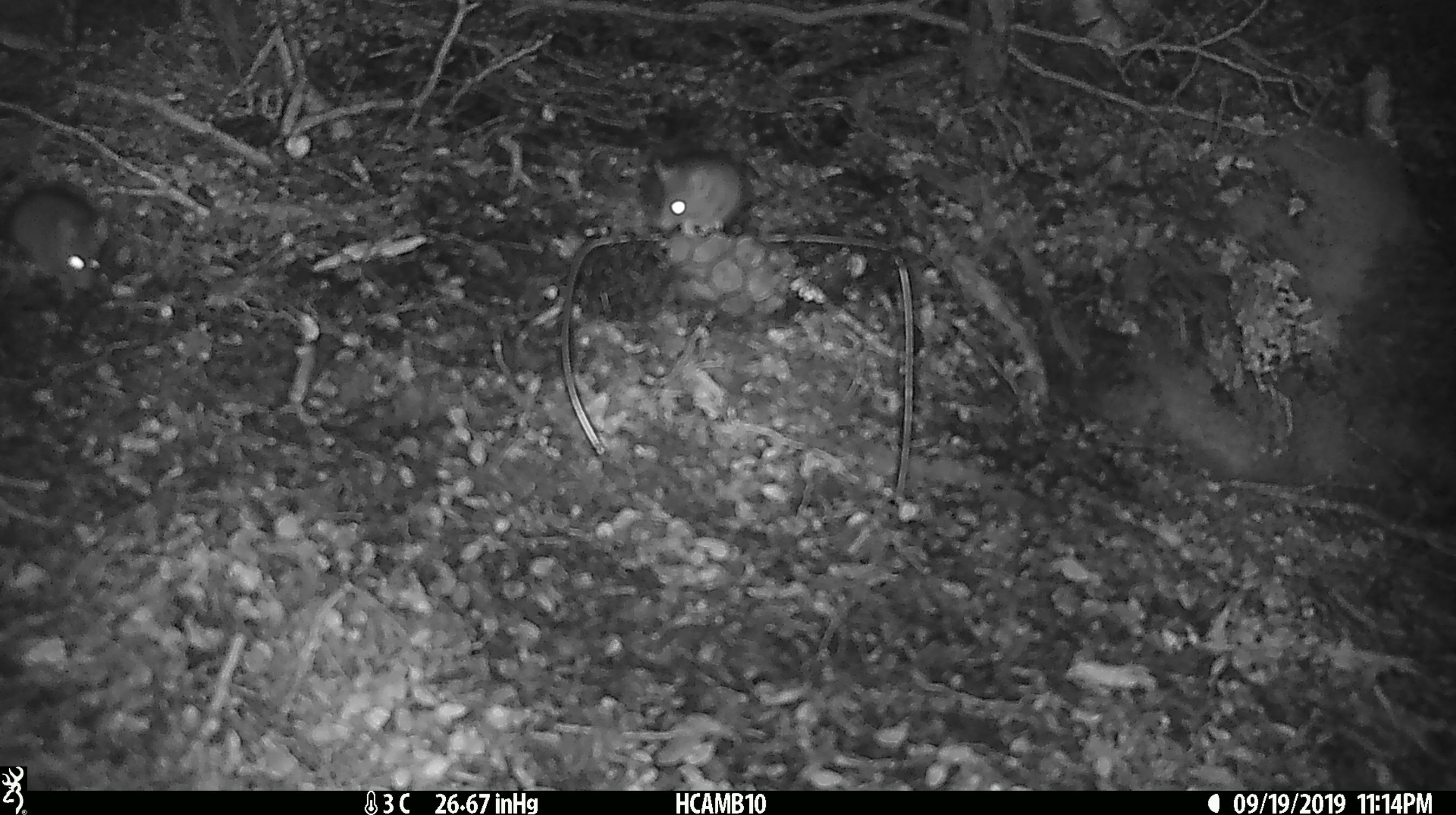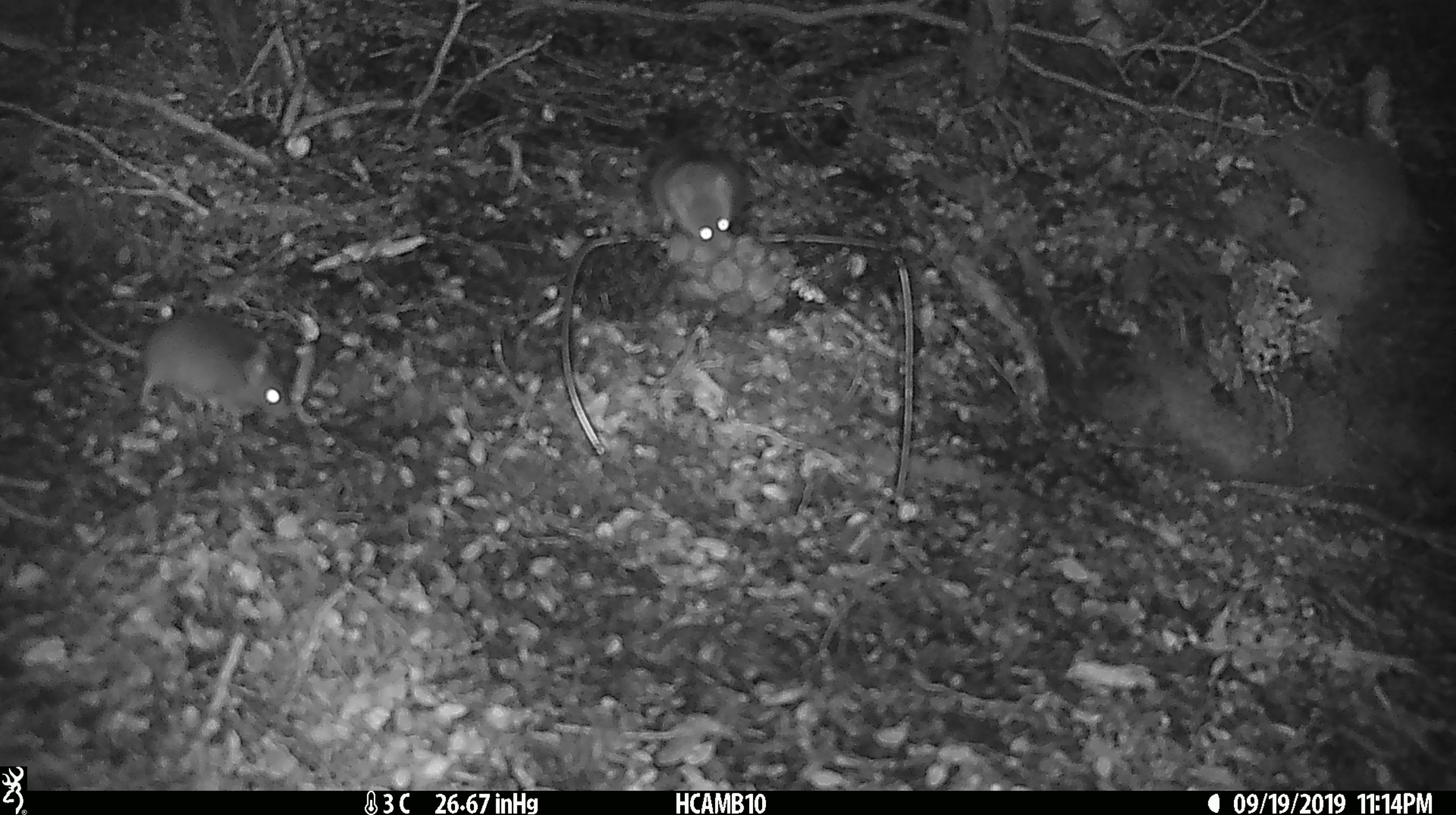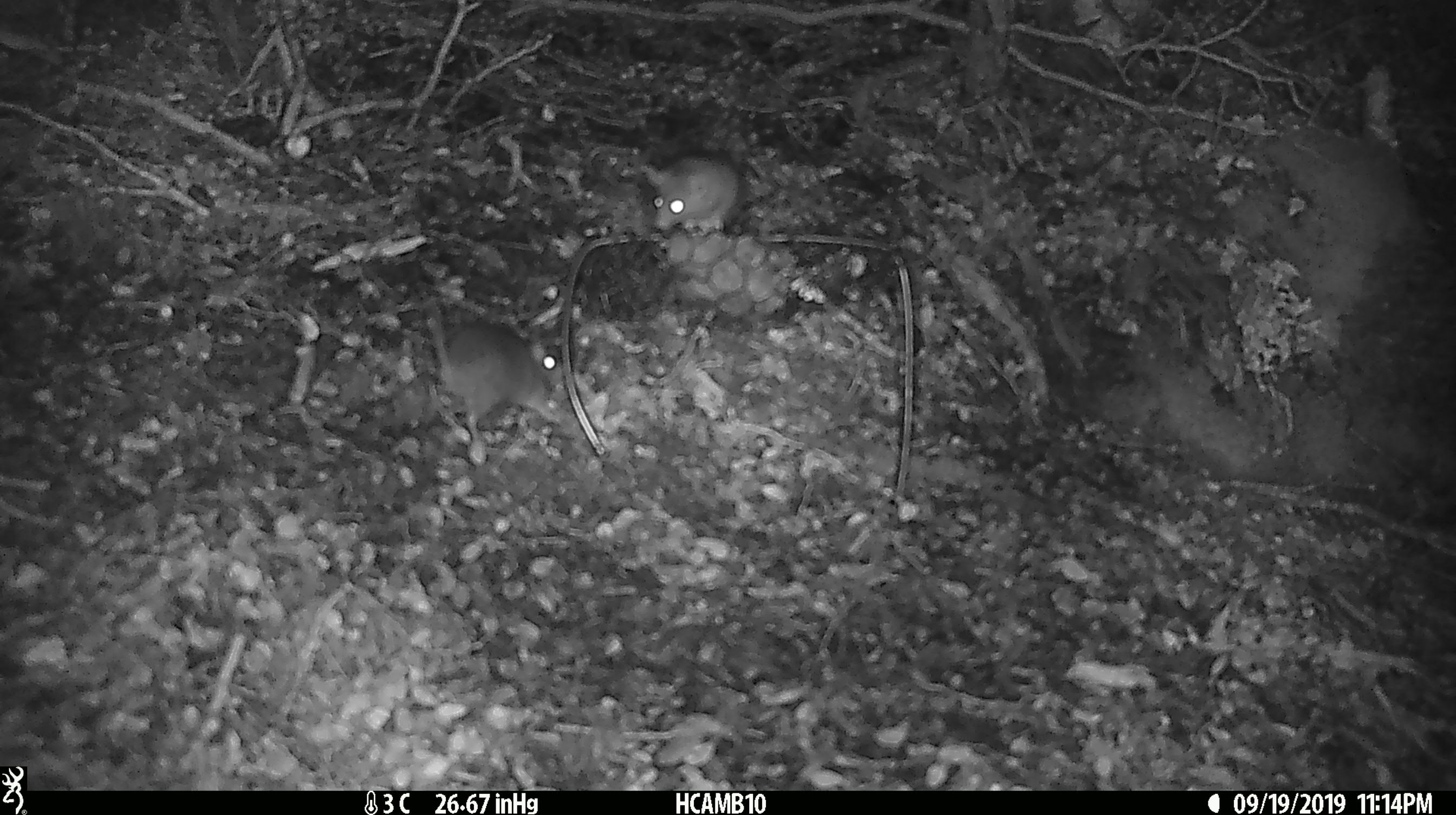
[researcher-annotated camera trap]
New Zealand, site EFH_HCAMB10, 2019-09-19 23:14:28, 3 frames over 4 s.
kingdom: Animalia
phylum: Chordata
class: Mammalia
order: Rodentia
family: Muridae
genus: Rattus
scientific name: Rattus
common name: rat